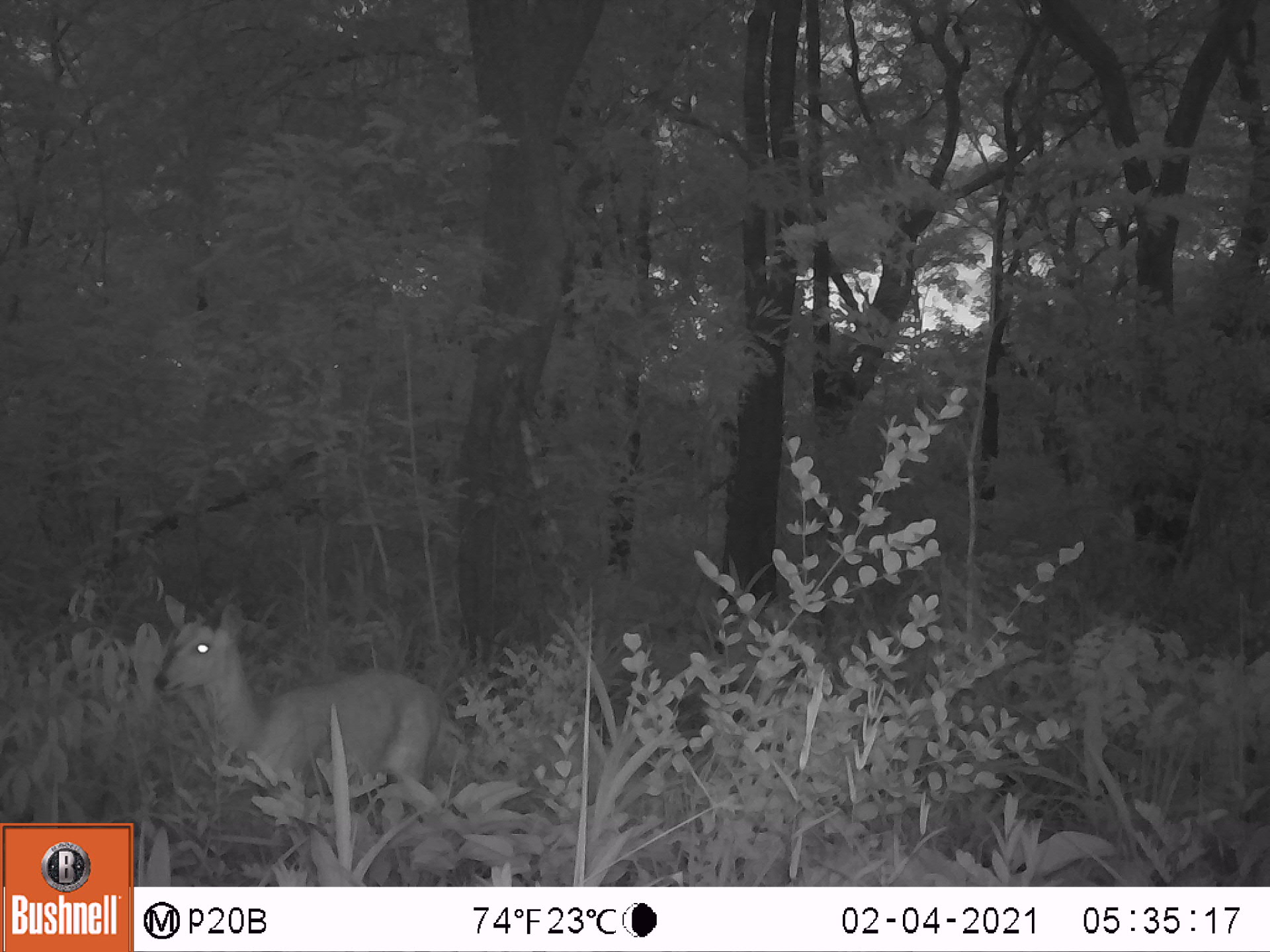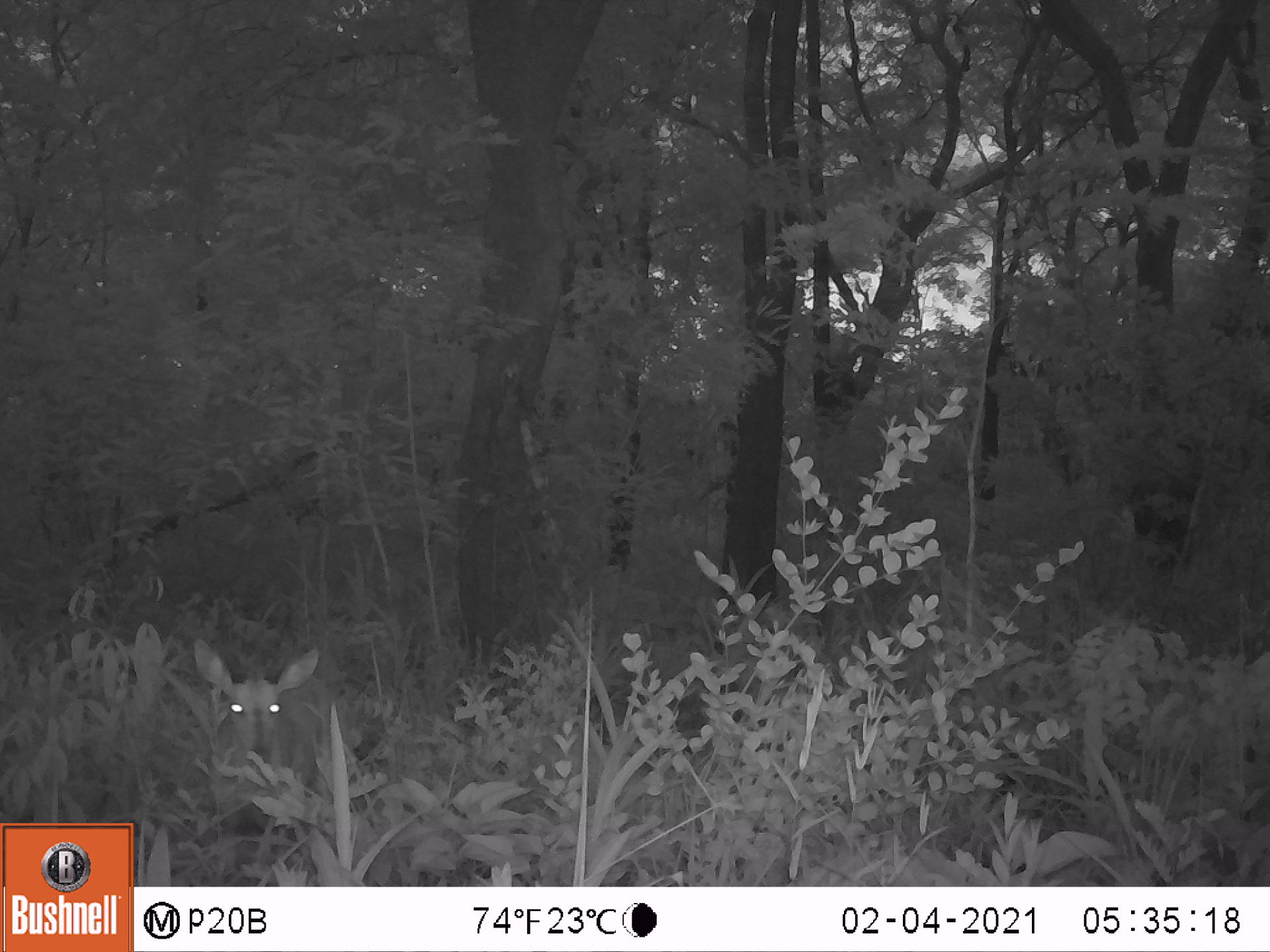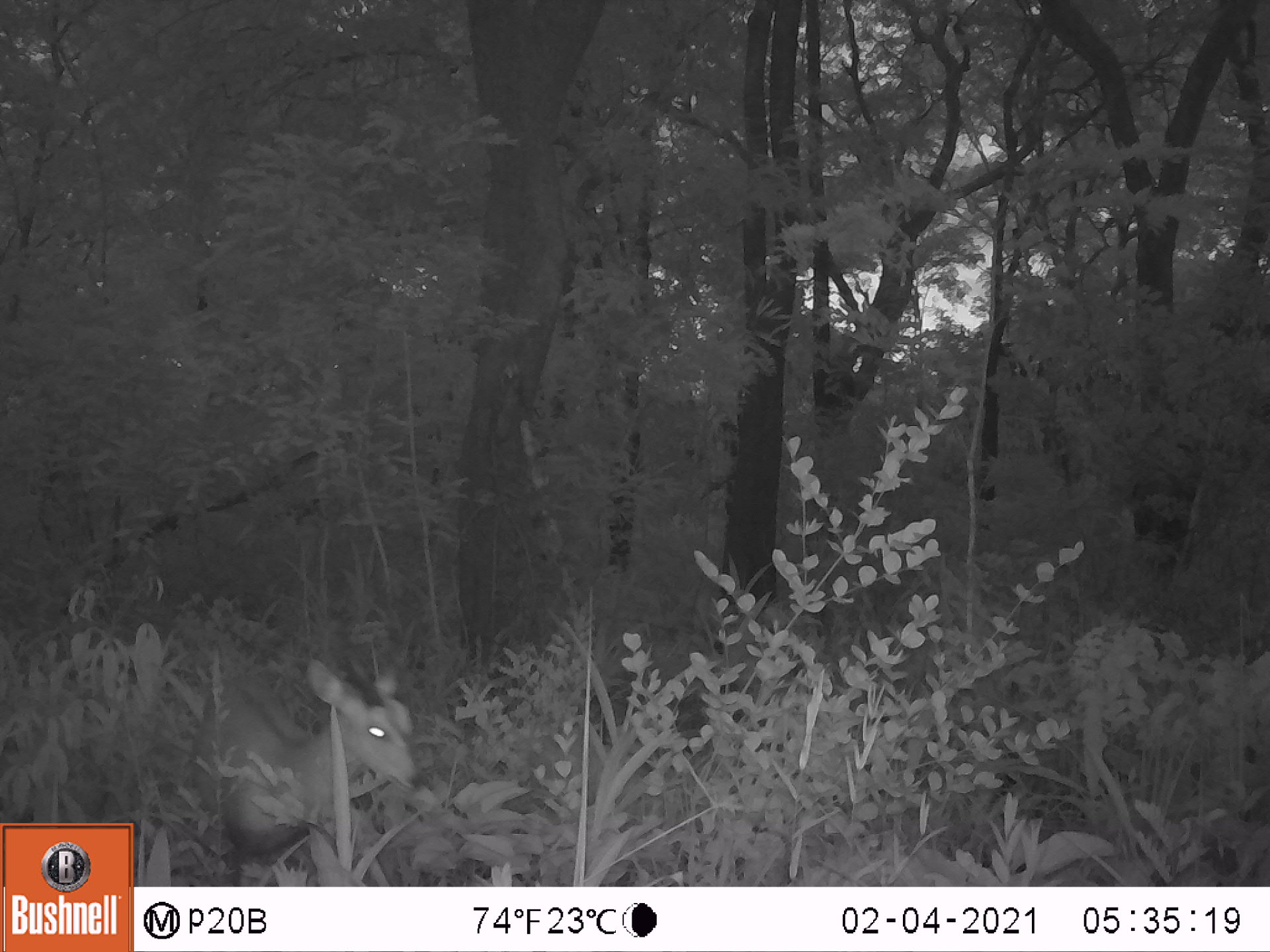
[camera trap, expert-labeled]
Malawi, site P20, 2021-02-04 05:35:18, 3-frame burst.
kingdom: Animalia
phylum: Chordata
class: Mammalia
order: Artiodactyla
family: Bovidae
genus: Tragelaphus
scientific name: Tragelaphus sylvaticus sylvaticus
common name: cape bushbuck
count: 1